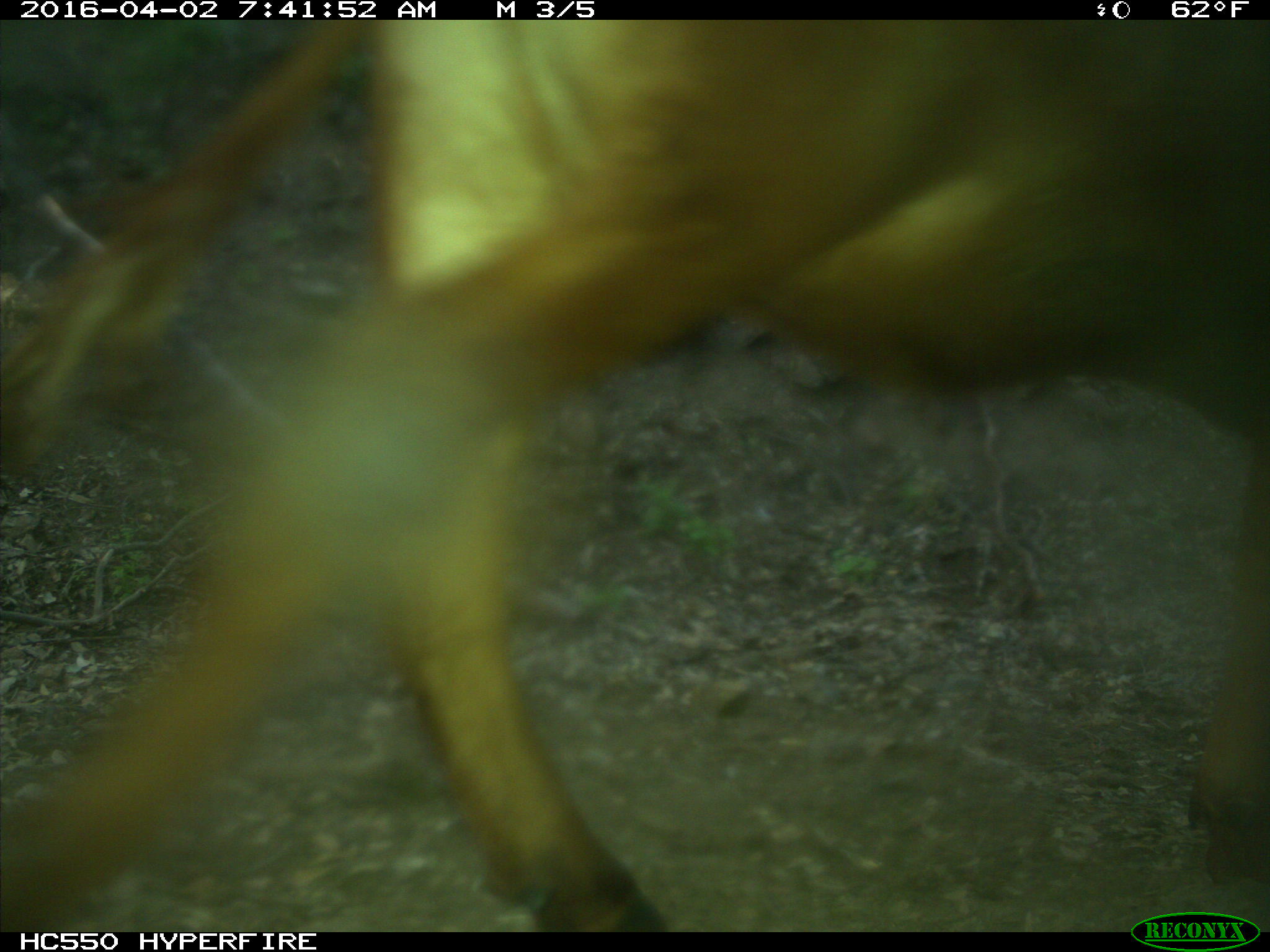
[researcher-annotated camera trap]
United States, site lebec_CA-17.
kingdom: Animalia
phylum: Chordata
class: Mammalia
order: Artiodactyla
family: Bovidae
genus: Bos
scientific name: Bos taurus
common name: domestic cow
Bos taurus (domestic cow).